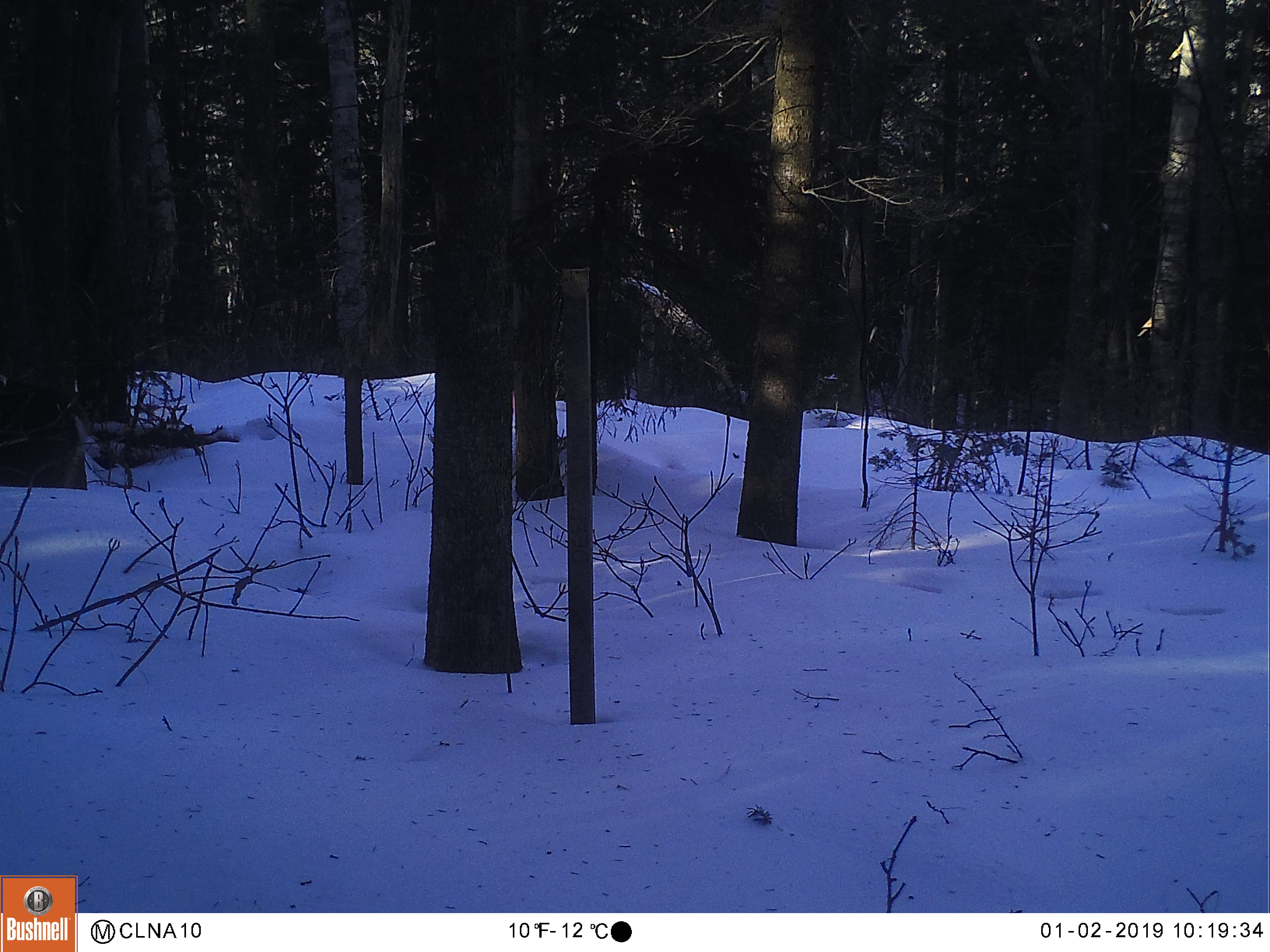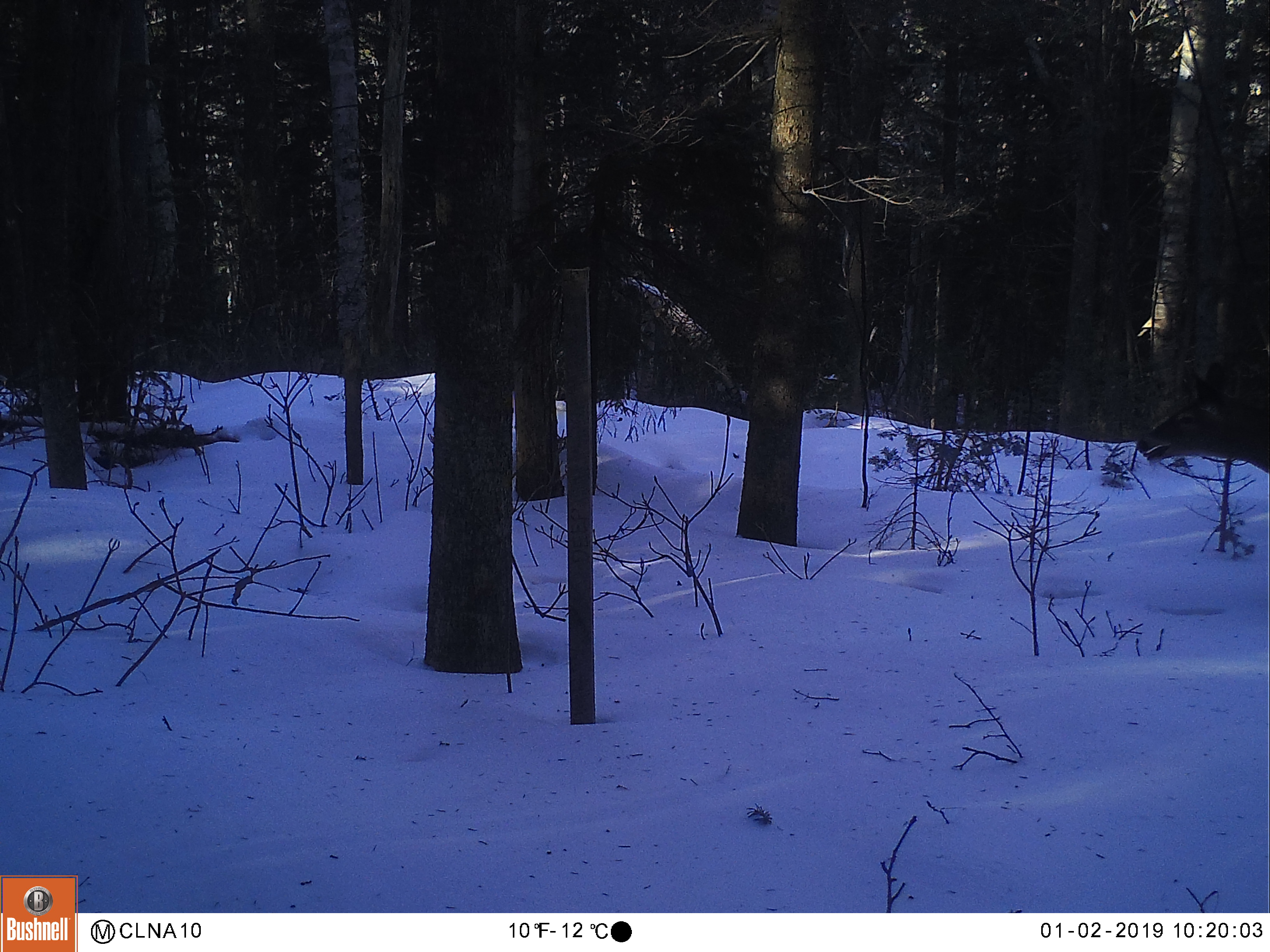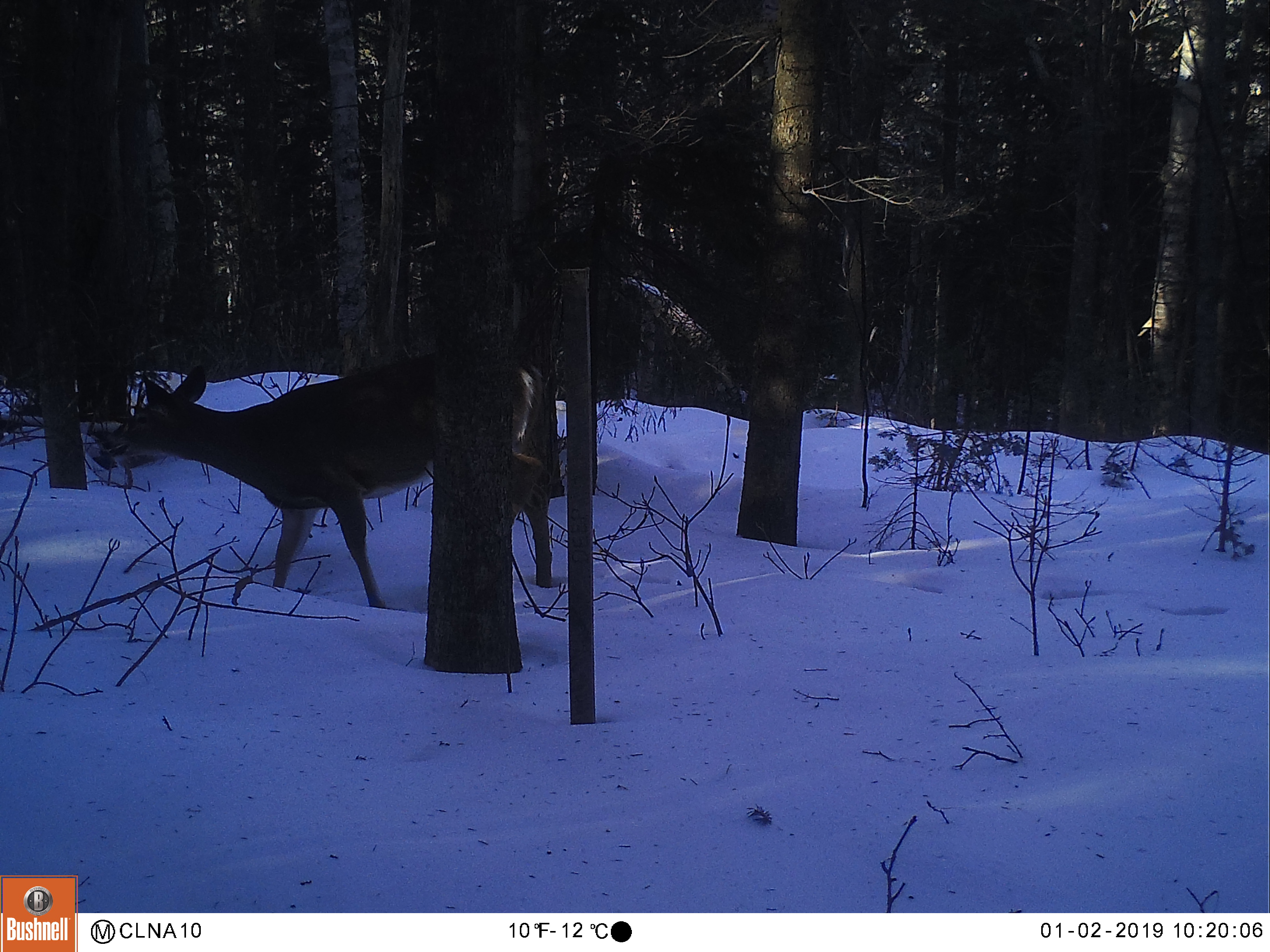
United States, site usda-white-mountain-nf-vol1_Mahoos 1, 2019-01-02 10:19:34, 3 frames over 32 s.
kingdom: Animalia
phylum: Chordata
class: Mammalia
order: Artiodactyla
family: Cervidae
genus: Odocoileus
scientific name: Odocoileus virginianus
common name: white-tailed deer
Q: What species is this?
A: White-tailed deer (Odocoileus virginianus).